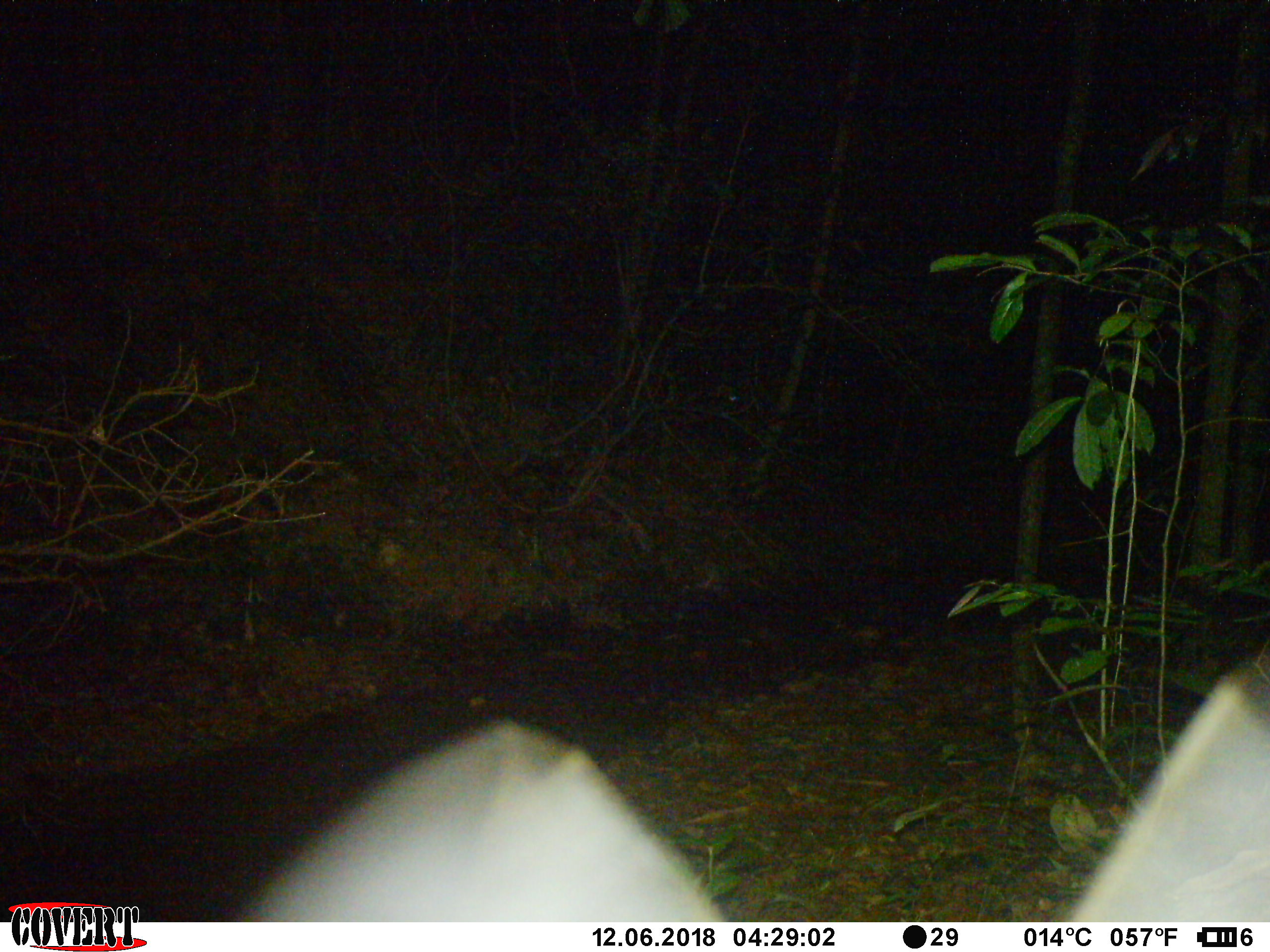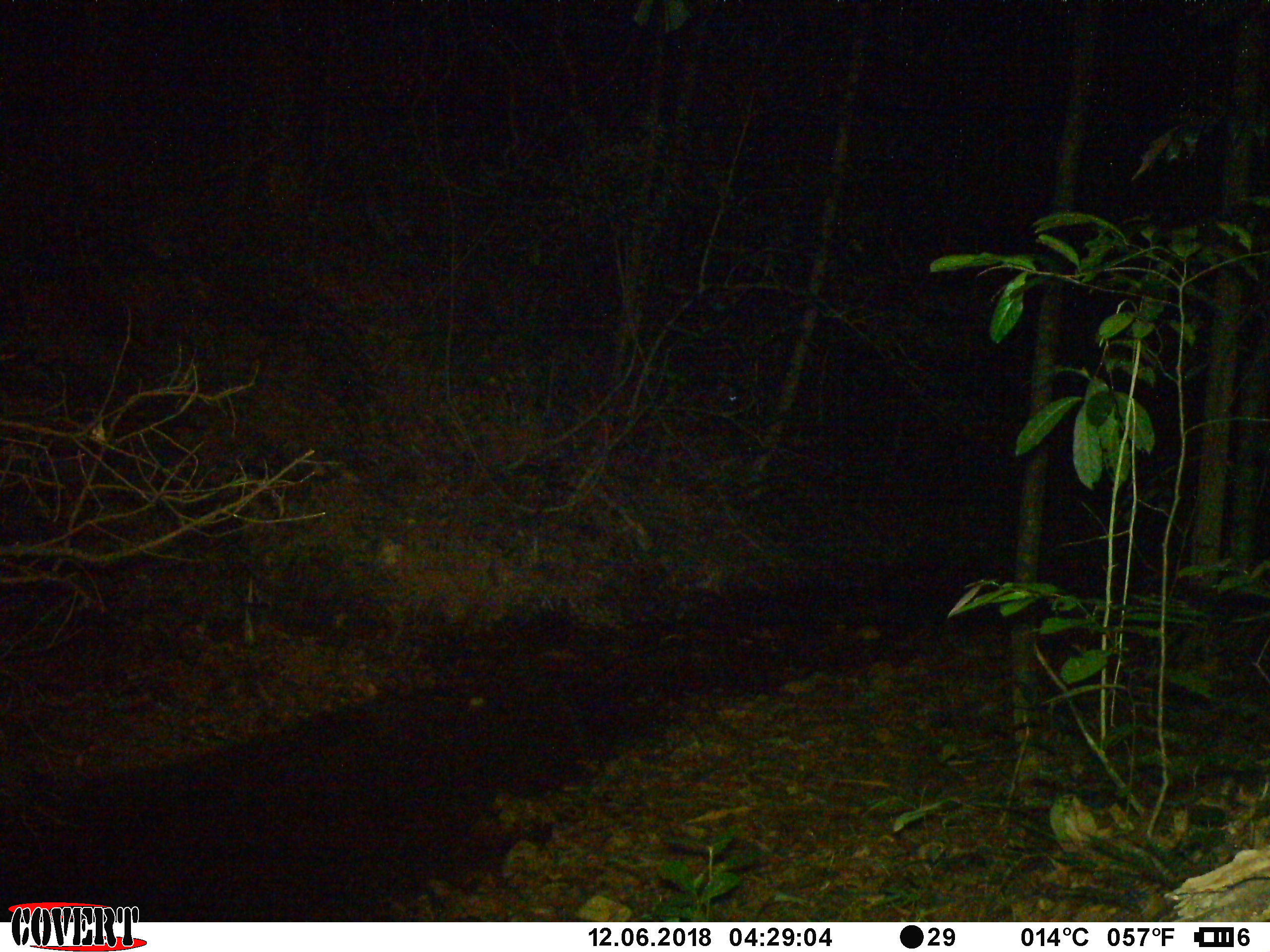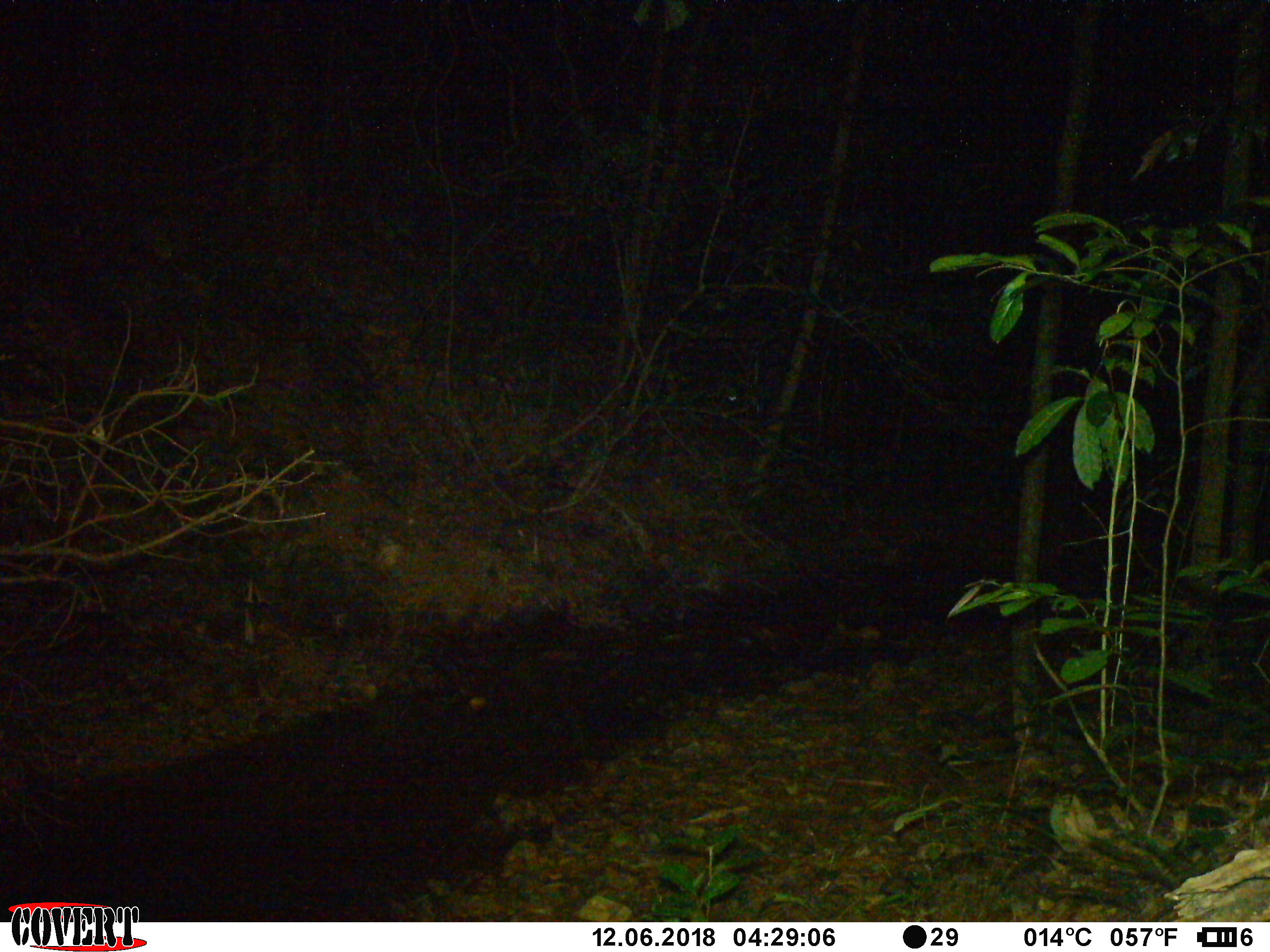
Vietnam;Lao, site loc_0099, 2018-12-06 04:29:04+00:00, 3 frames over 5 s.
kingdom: Animalia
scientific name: Animalia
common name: animal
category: unidentified animal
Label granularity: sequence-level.